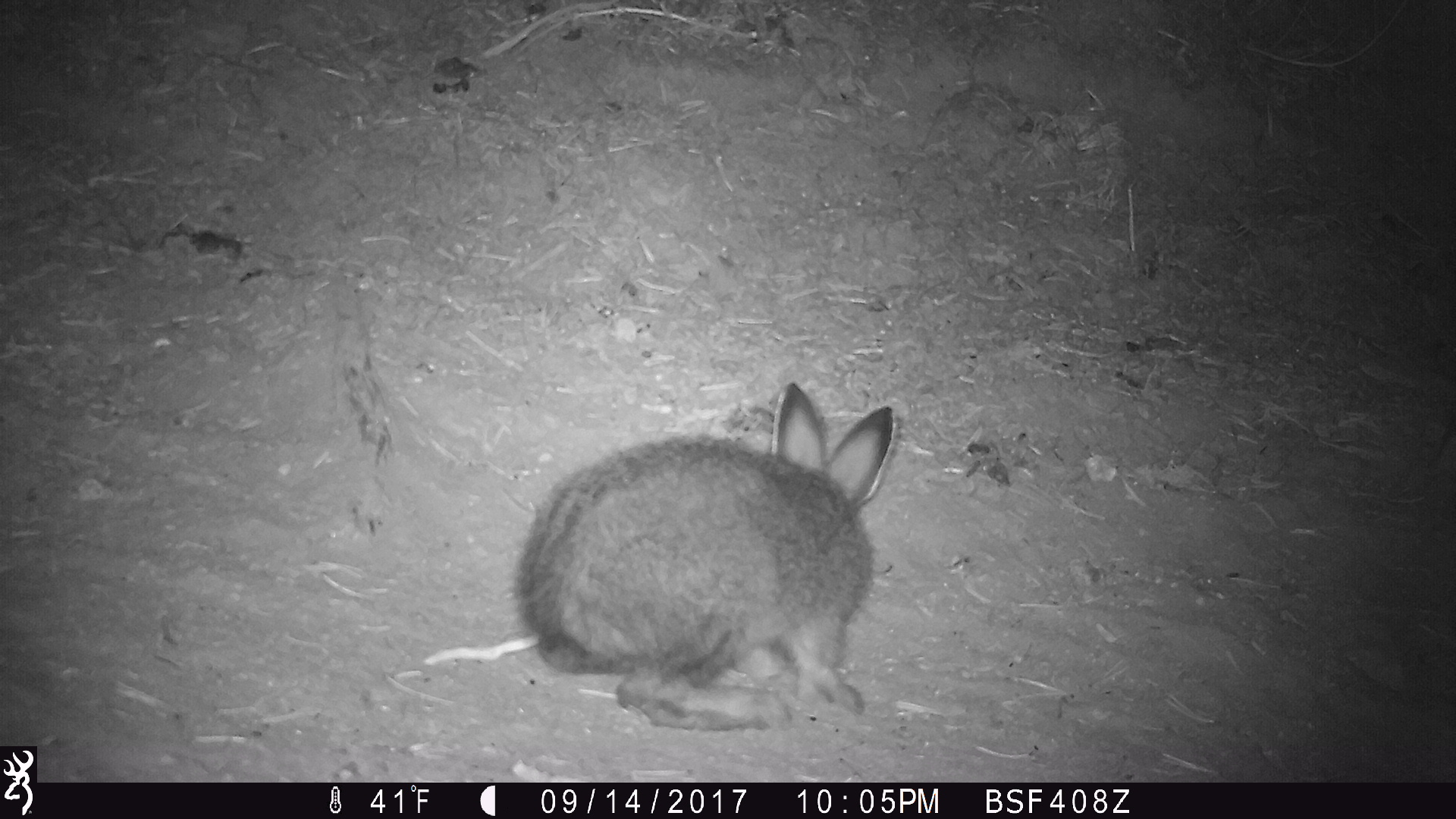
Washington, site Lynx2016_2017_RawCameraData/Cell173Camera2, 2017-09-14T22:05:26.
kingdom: Animalia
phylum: Chordata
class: Mammalia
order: Lagomorpha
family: Leporidae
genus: Lepus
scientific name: Lepus americanus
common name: snowshoe hare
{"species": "Lepus americanus (snowshoe hare)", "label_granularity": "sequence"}